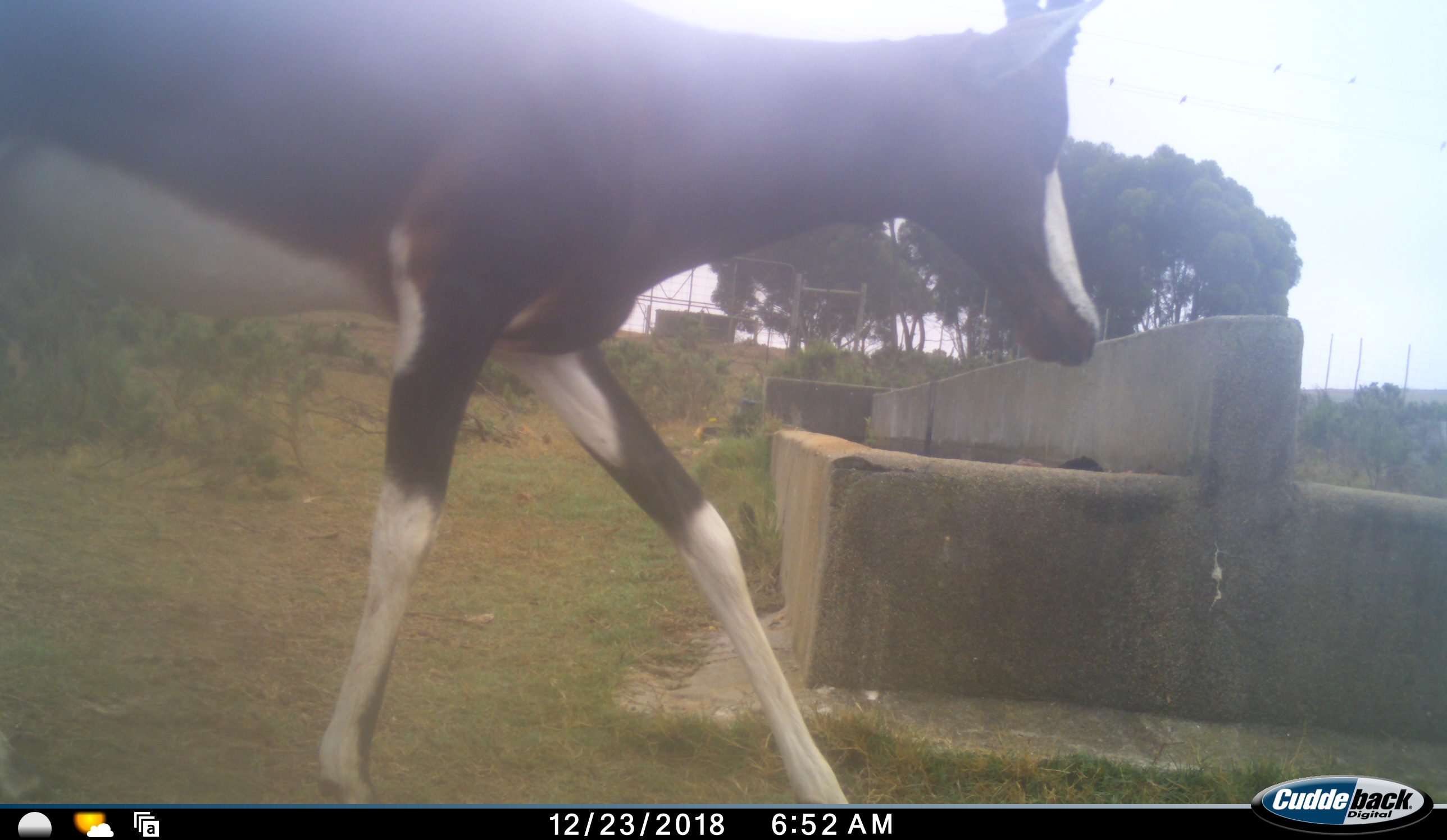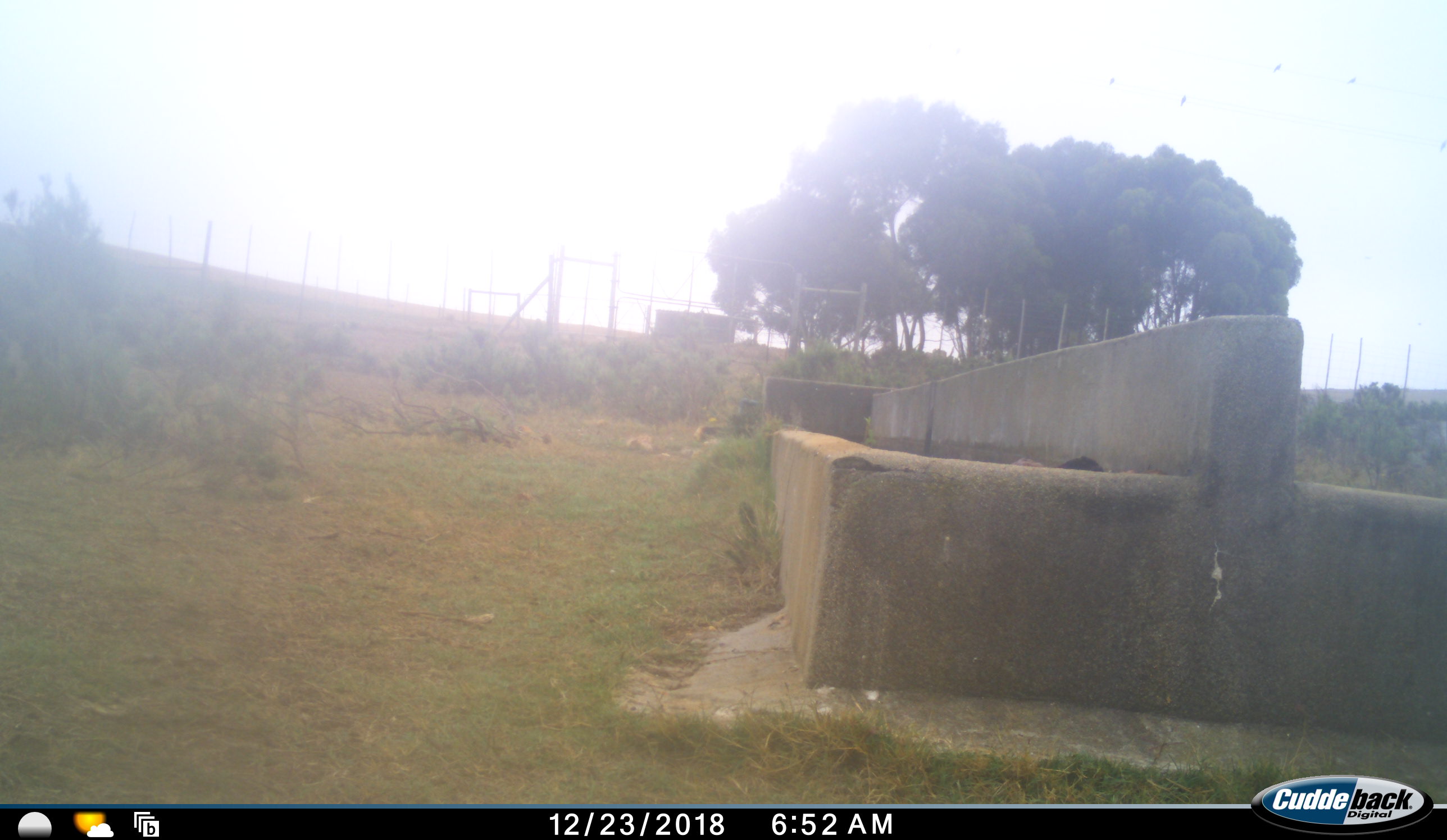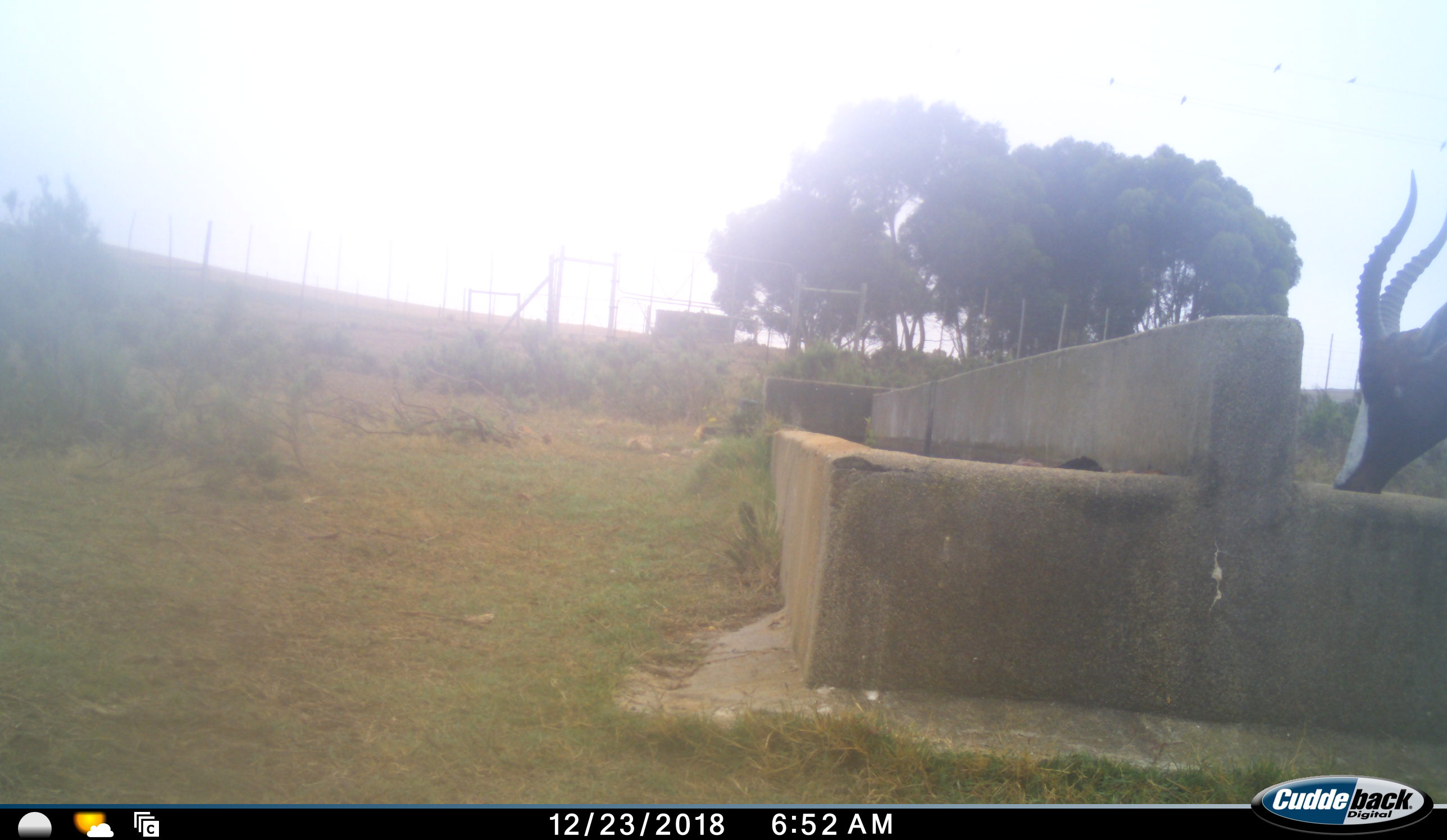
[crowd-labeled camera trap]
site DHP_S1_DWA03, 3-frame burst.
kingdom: Animalia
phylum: Chordata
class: Mammalia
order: Artiodactyla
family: Bovidae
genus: Damaliscus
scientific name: Damaliscus pygargus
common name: bontebok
Bontebok (Damaliscus pygargus), count 1. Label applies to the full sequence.